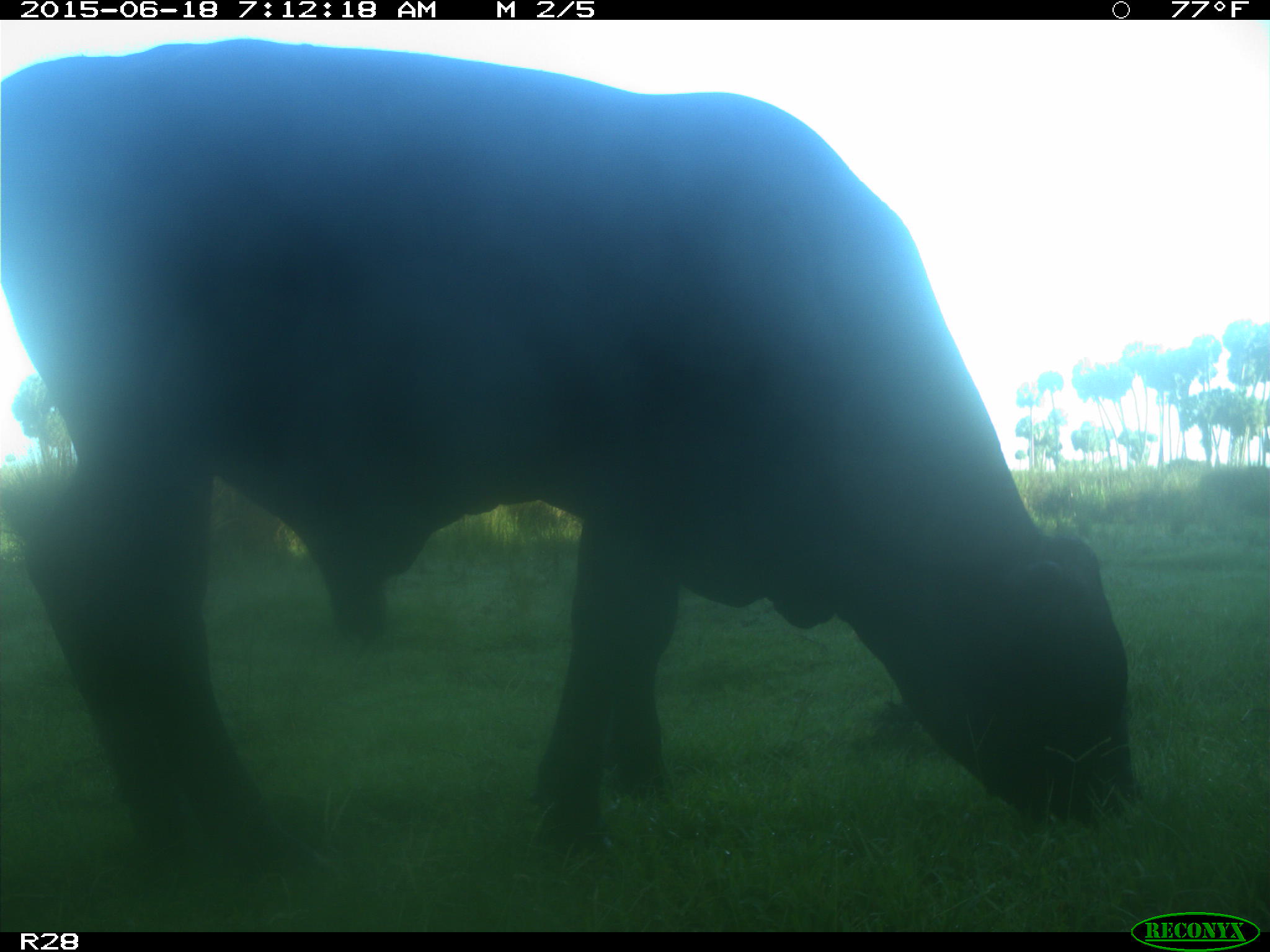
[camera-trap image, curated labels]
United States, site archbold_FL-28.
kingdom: Animalia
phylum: Chordata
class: Mammalia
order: Artiodactyla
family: Bovidae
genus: Bos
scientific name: Bos taurus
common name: domestic cow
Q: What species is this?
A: Bos taurus (domestic cow).